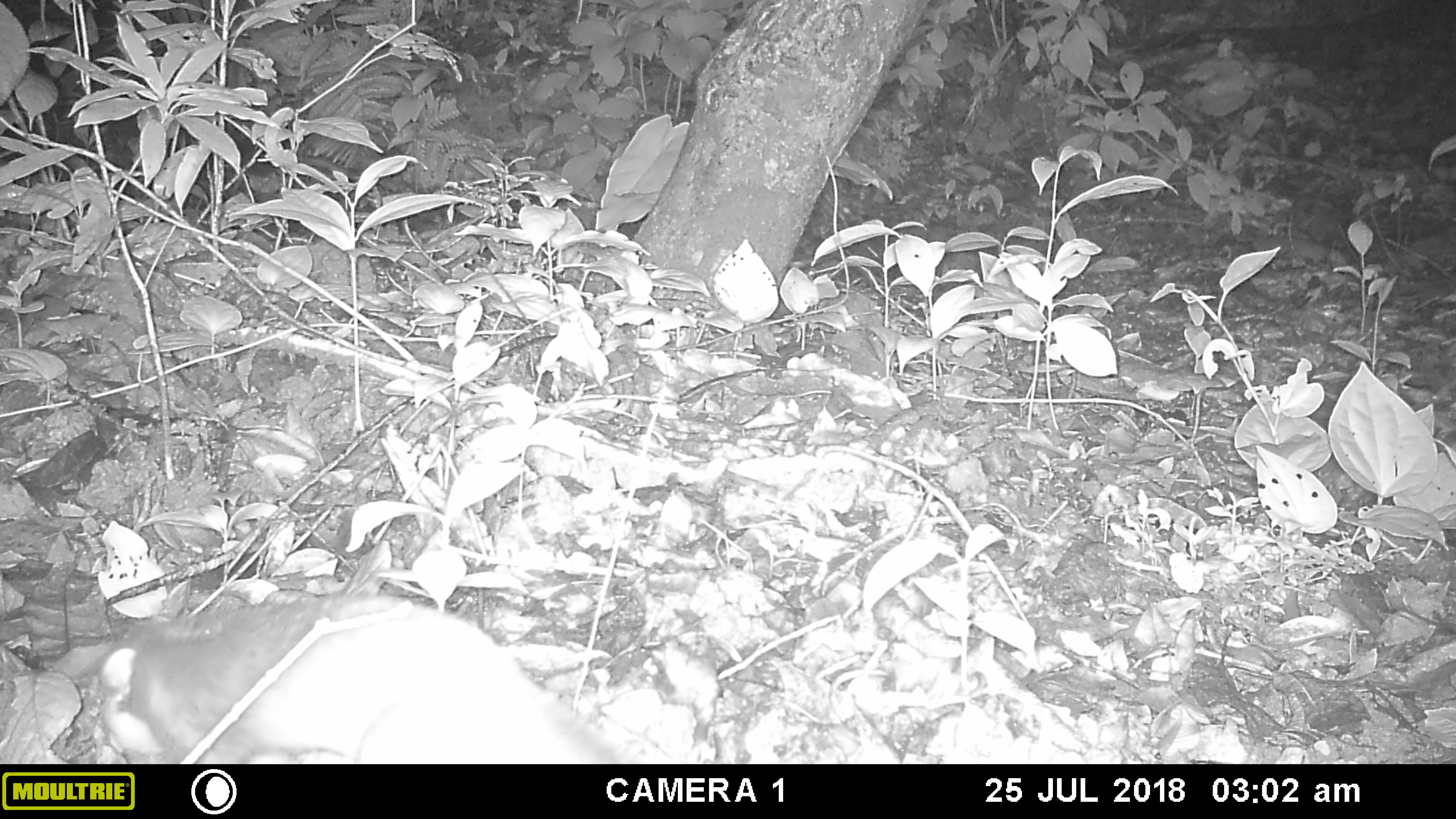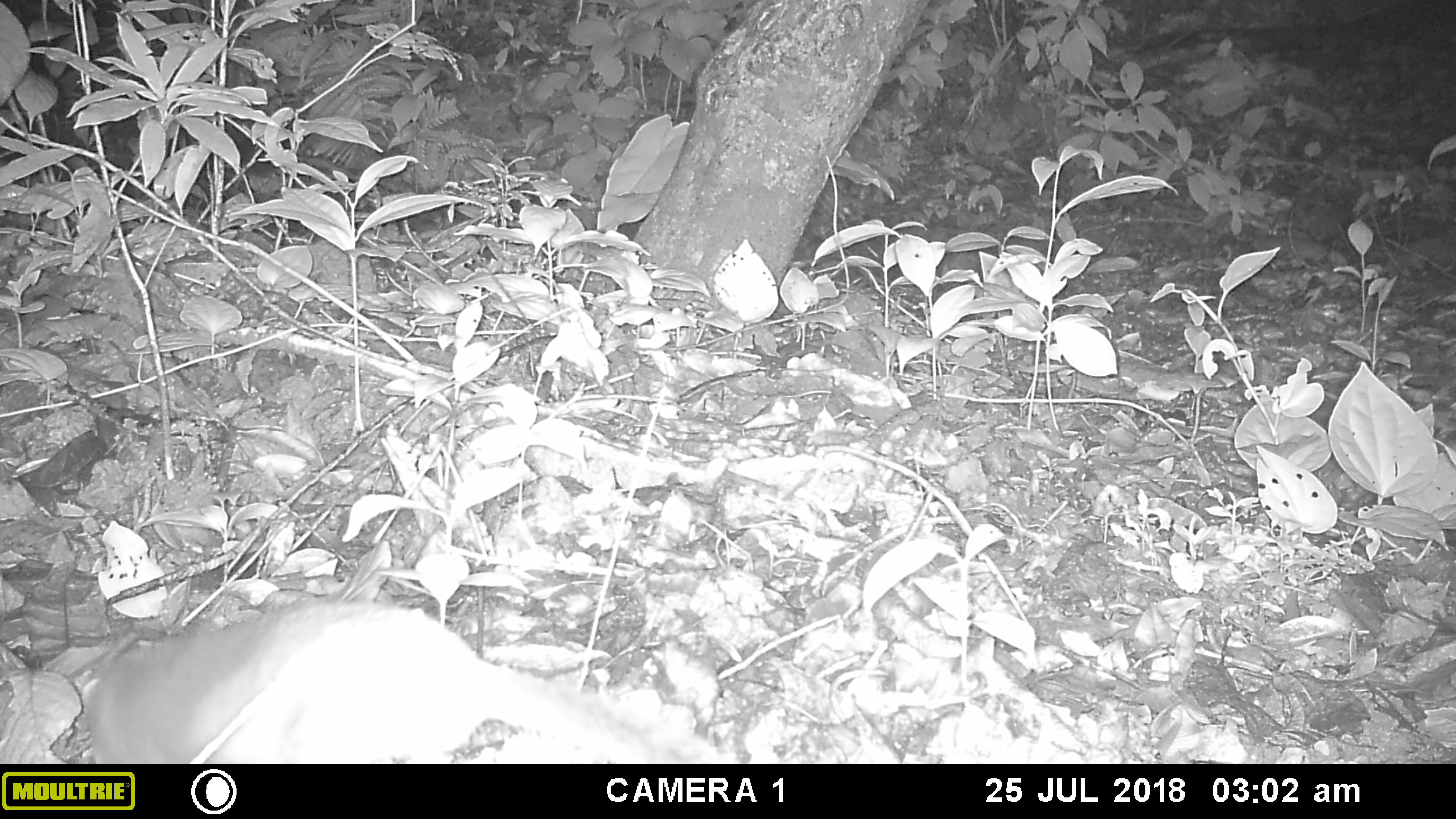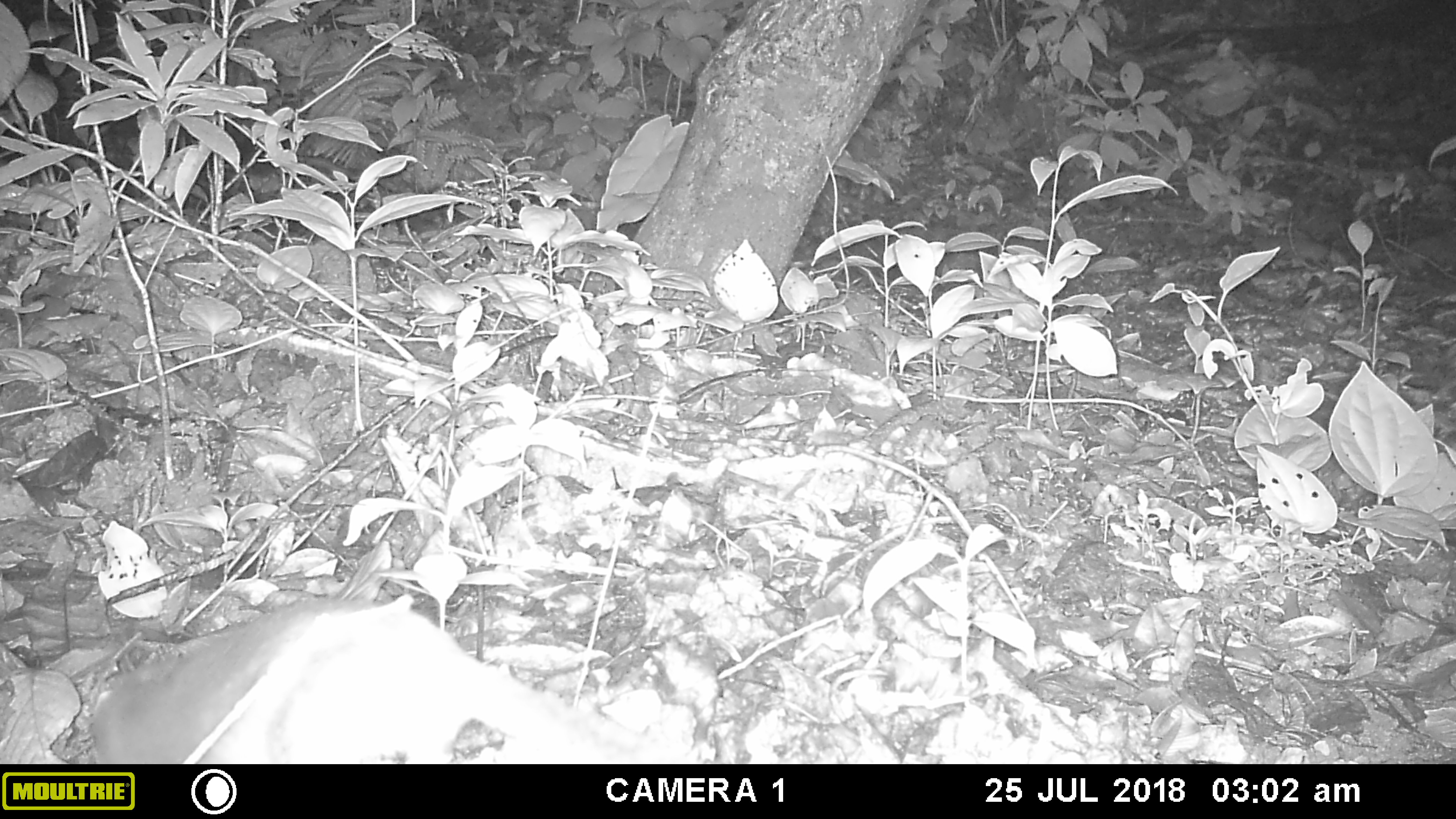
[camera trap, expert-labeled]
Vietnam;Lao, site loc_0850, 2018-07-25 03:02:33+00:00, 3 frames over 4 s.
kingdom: Animalia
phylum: Chordata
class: Mammalia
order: Carnivora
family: Mustelidae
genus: Melogale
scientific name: Melogale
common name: ferret badger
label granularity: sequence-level